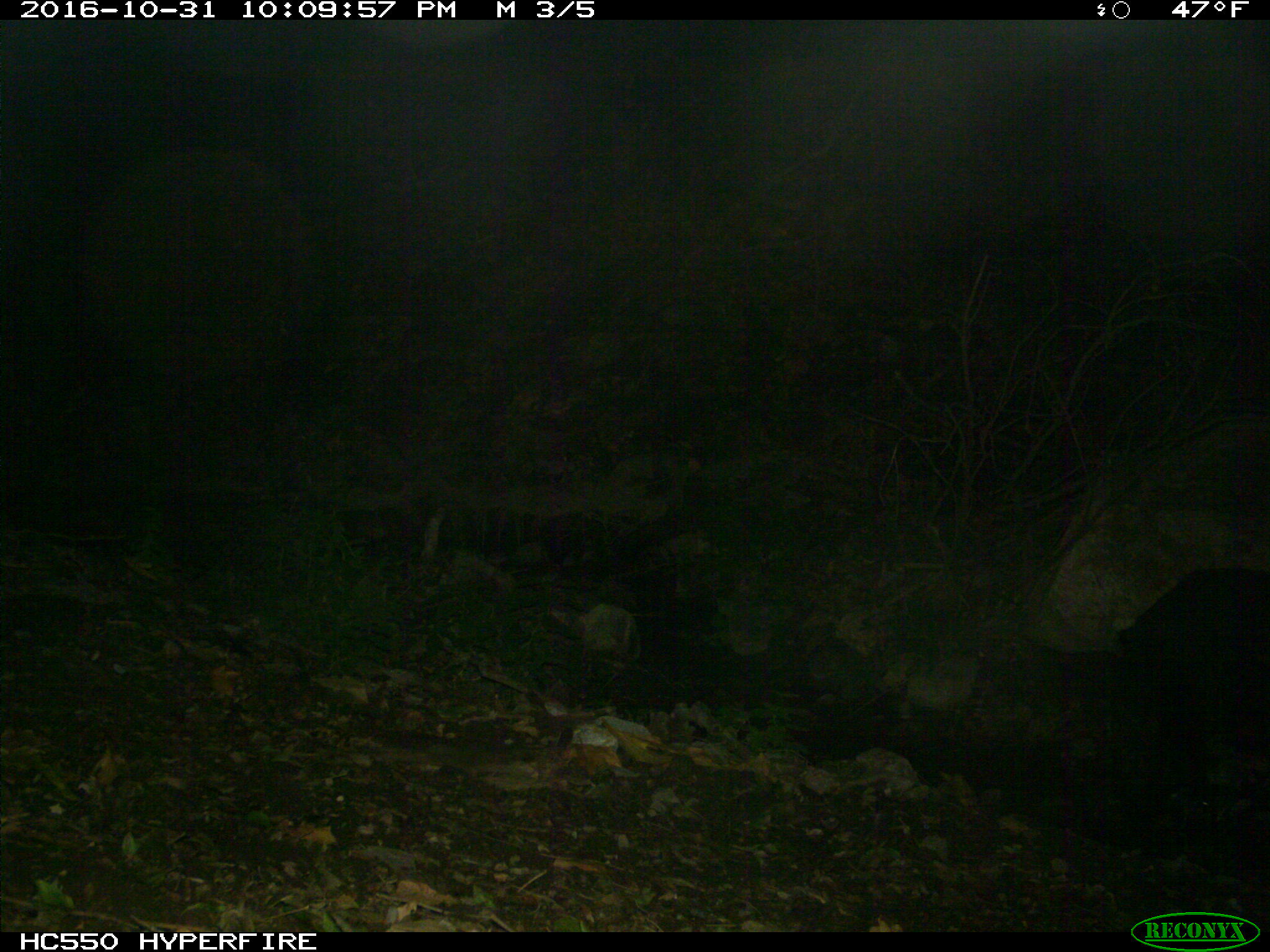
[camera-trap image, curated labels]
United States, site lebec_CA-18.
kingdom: Animalia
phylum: Chordata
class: Mammalia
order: Artiodactyla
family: Suidae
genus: Sus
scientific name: Sus scrofa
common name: wild boar